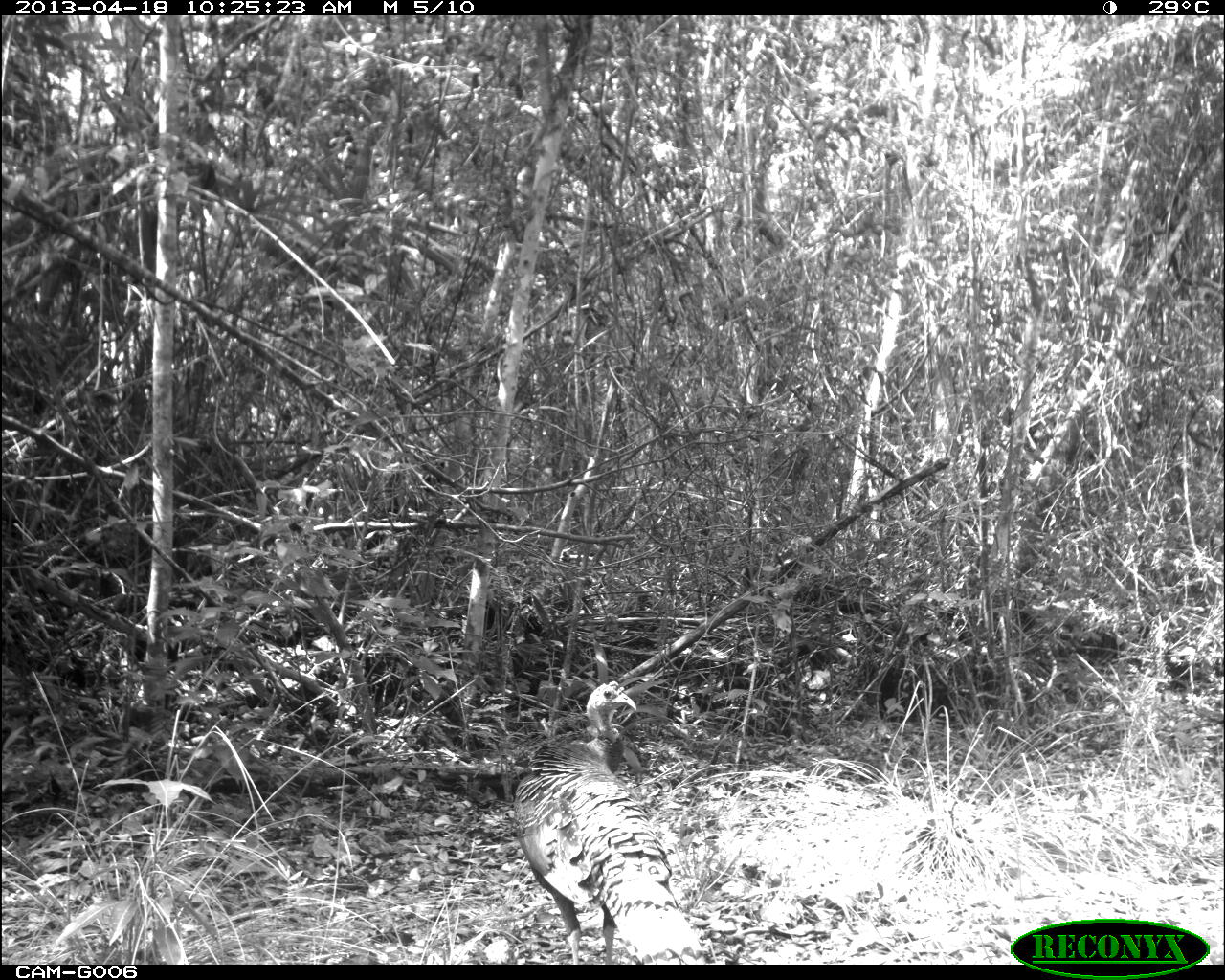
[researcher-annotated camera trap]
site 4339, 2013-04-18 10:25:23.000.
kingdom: Animalia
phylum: Chordata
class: Aves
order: Galliformes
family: Phasianidae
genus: Meleagris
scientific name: Meleagris ocellata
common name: ocellated turkey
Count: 2.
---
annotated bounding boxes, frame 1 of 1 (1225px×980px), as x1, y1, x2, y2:
meleagris ocellata: 511, 678, 704, 963